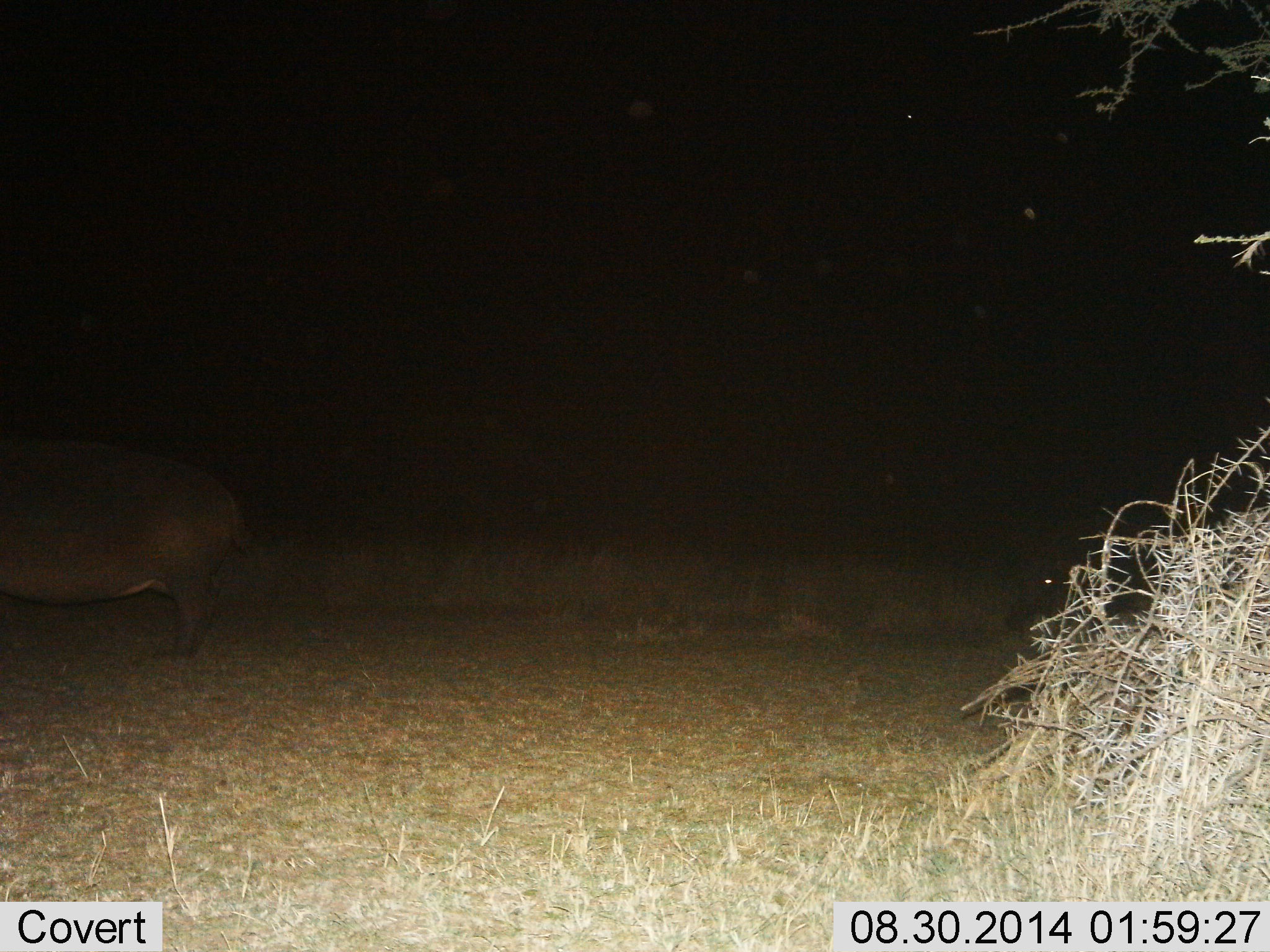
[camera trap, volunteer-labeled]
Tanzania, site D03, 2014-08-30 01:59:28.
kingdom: Animalia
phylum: Chordata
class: Mammalia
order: Artiodactyla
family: Hippopotamidae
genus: Hippopotamus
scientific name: Hippopotamus amphibius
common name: hippopotamus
Hippopotamus (Hippopotamus amphibius), count 1. Behavior (volunteer vote fractions): standing 90%, resting 0%, moving 20%, interacting 0%. Young present (vote fraction): 0%. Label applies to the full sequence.